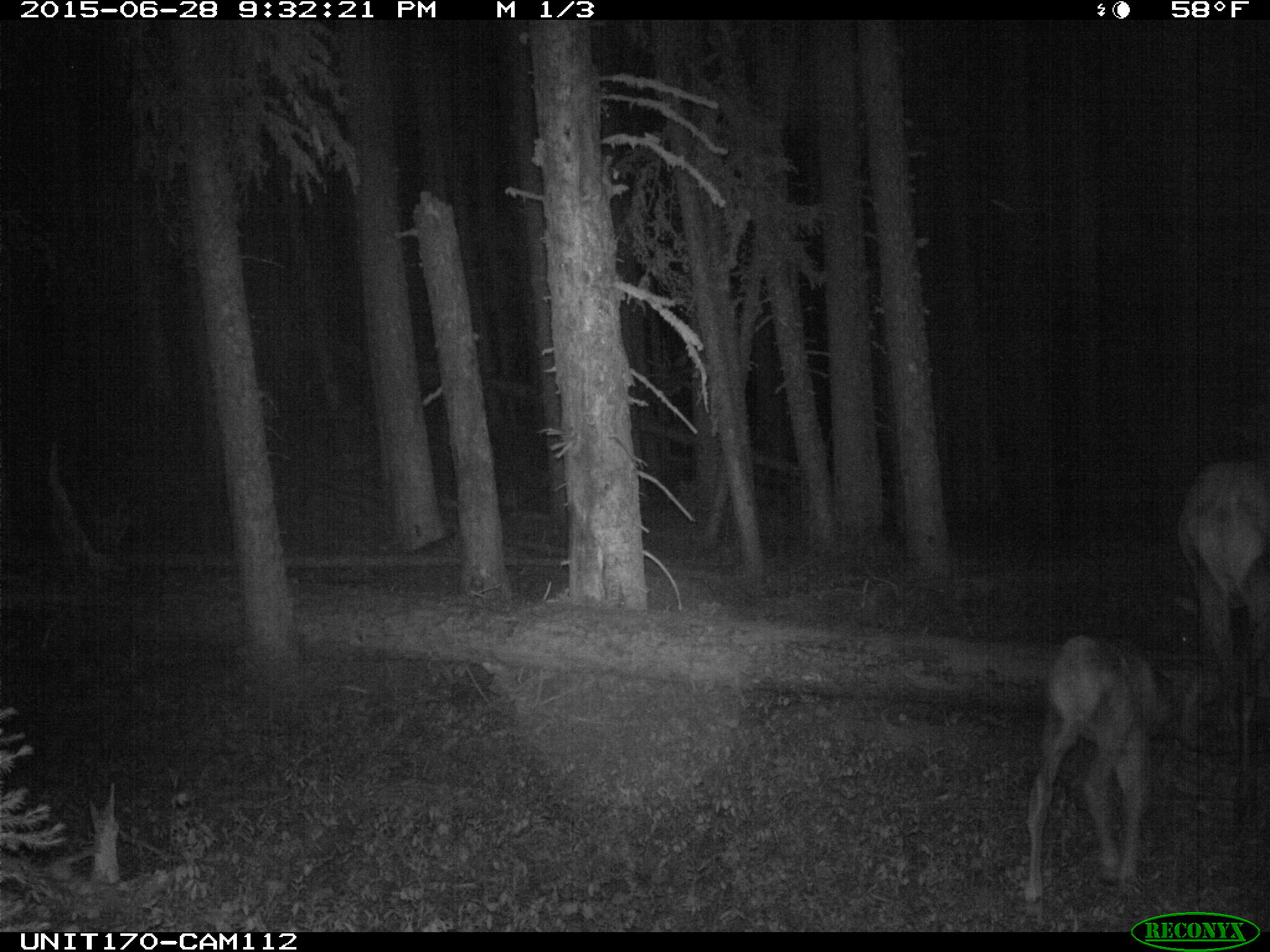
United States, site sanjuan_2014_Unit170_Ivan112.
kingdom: Animalia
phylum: Chordata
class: Mammalia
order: Artiodactyla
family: Cervidae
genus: Cervus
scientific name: Cervus elaphus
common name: red deer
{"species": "Cervus elaphus (red deer)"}